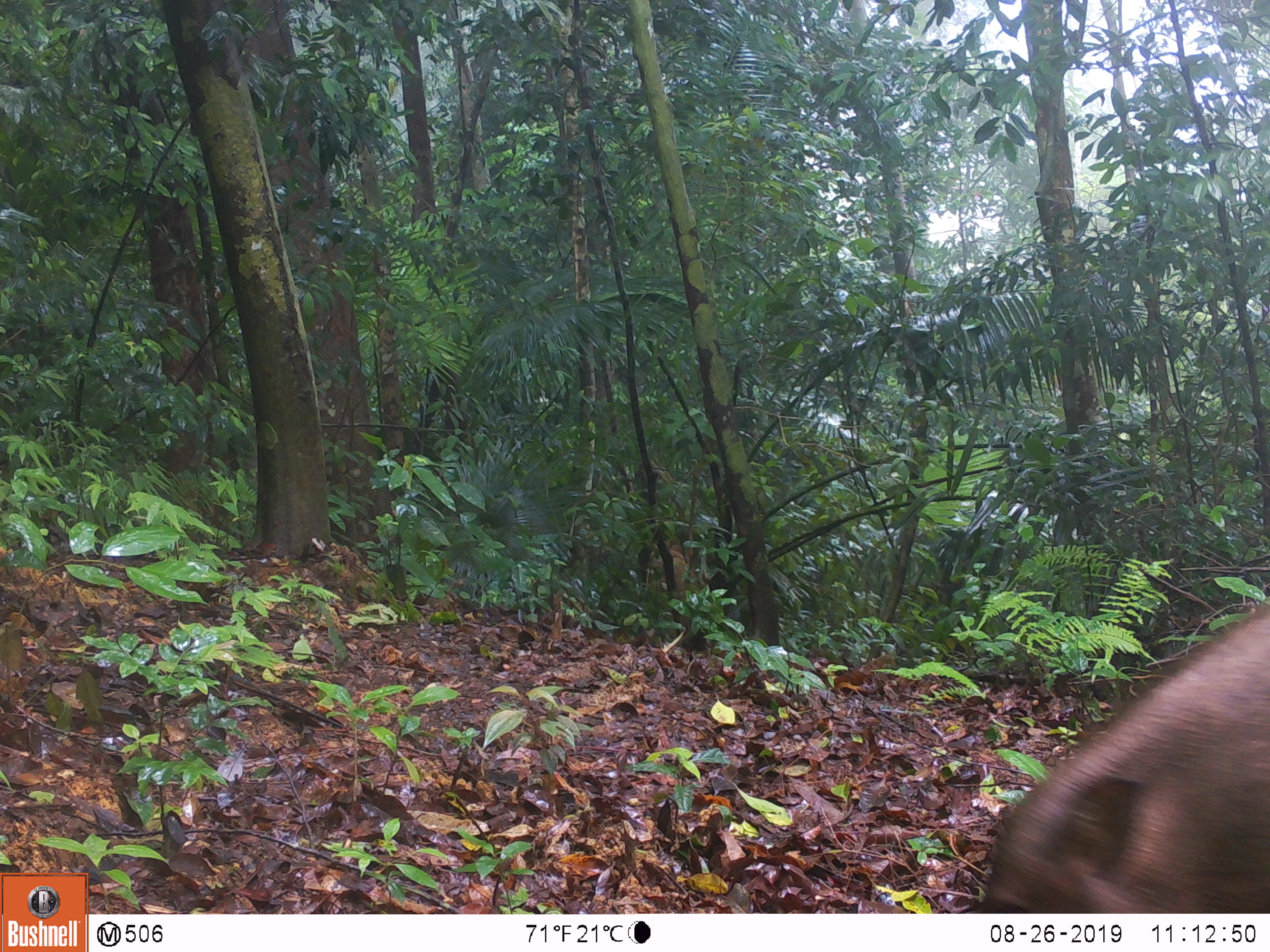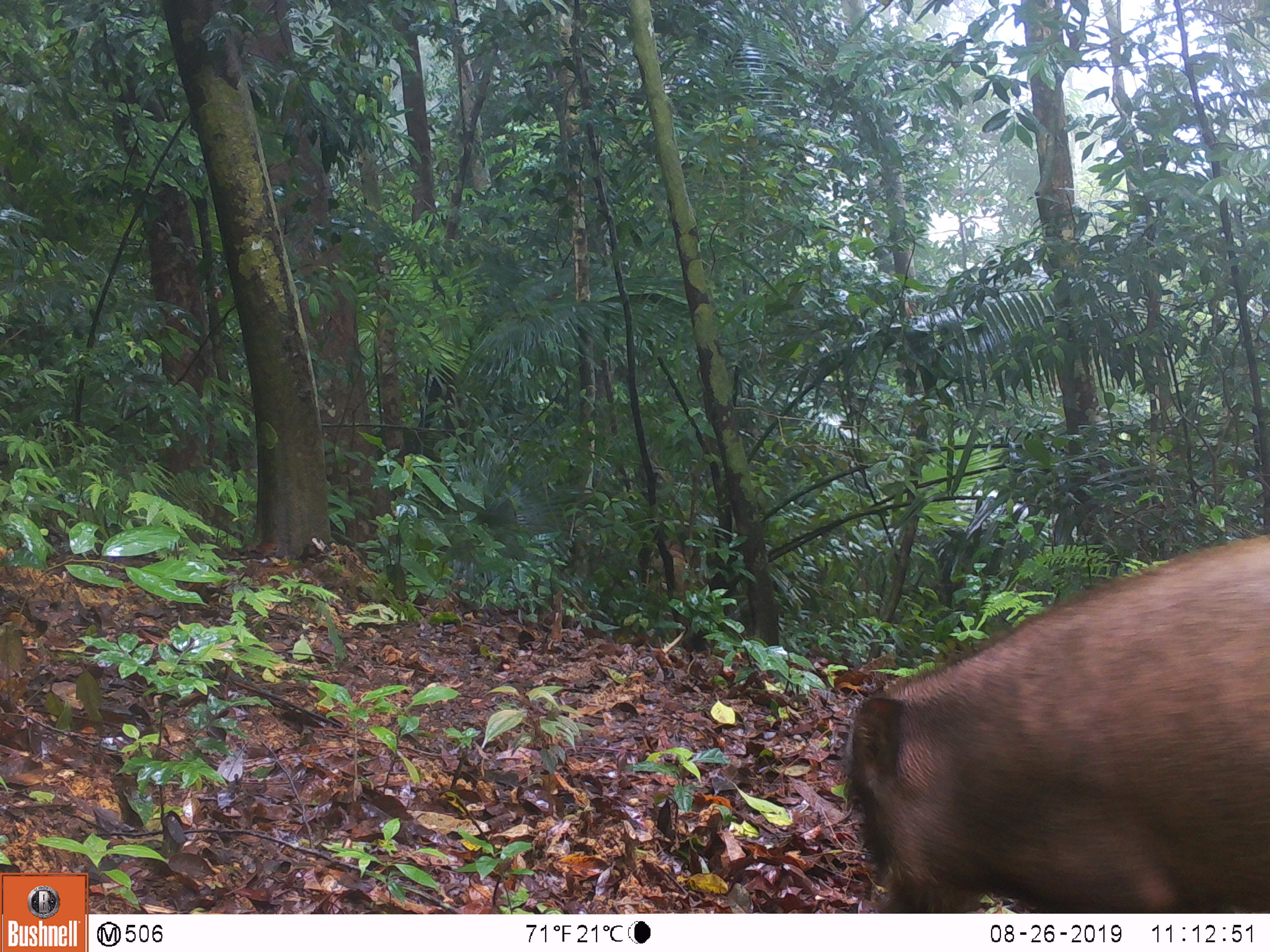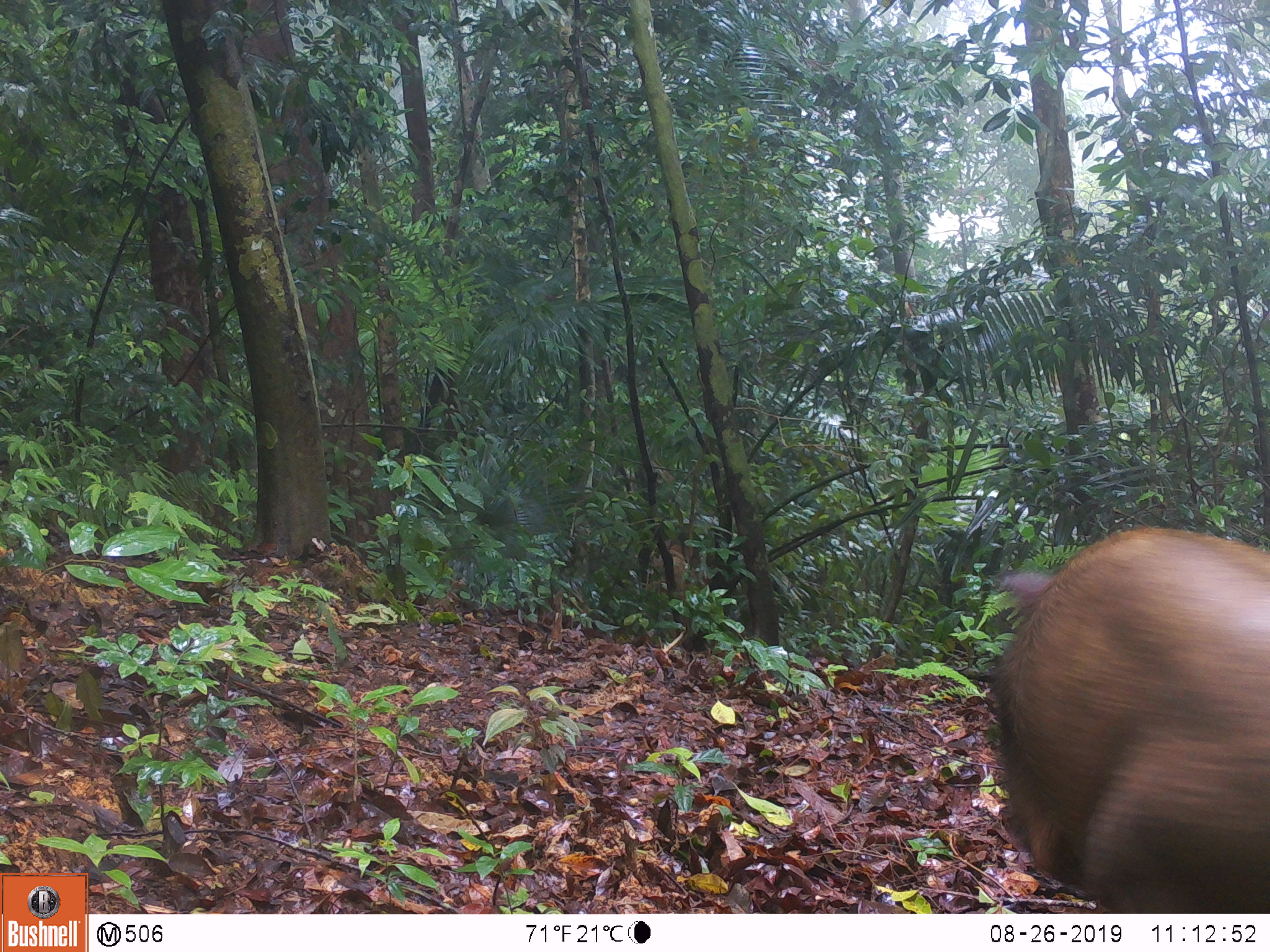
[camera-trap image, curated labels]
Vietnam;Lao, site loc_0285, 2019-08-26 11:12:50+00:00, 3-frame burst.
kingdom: Animalia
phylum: Chordata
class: Mammalia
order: Artiodactyla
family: Suidae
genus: Sus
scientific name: Sus scrofa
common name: eurasian wild pig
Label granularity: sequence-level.